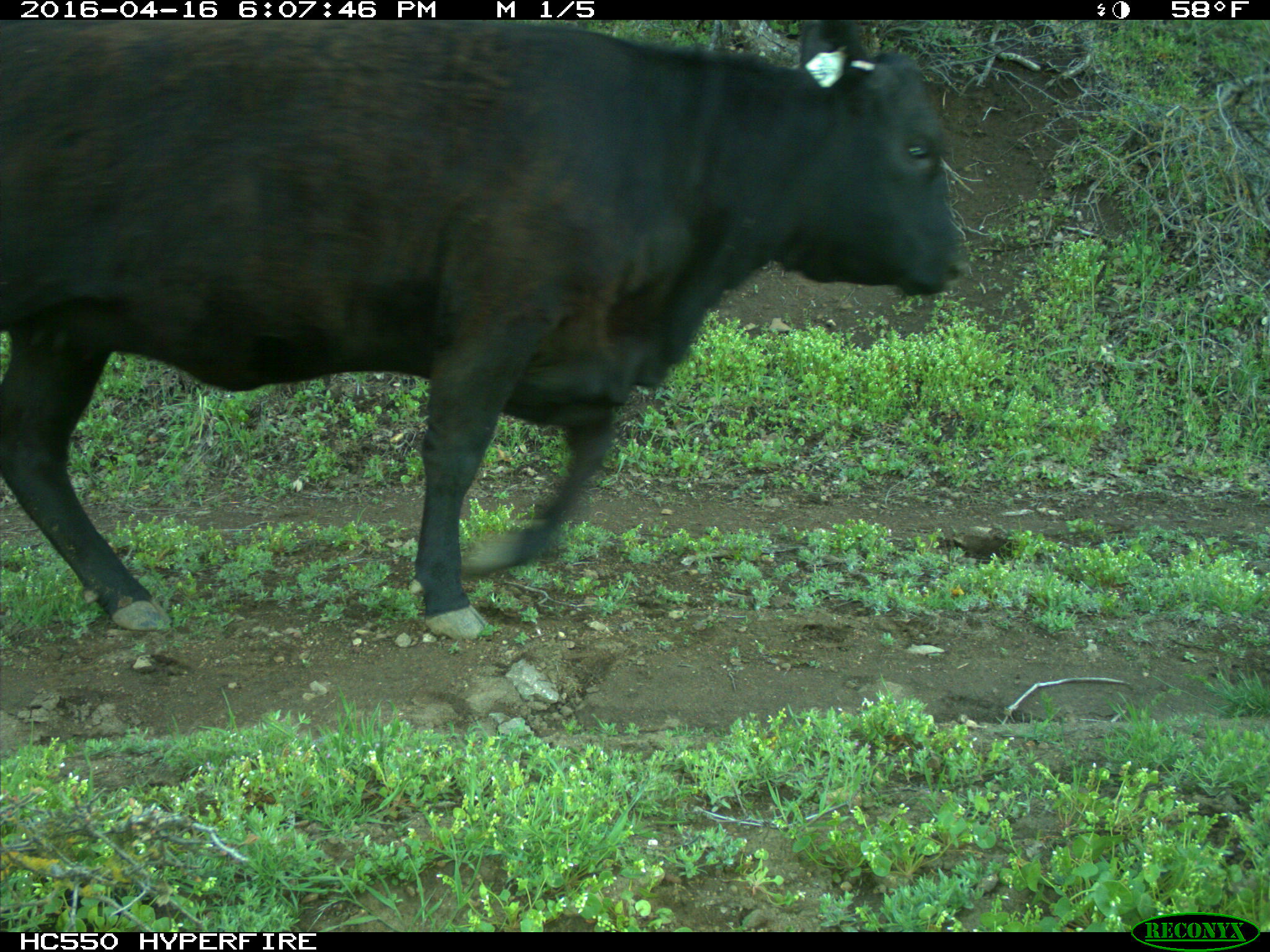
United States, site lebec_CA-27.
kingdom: Animalia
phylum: Chordata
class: Mammalia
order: Artiodactyla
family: Bovidae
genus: Bos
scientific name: Bos taurus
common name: domestic cow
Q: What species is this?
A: Bos taurus (domestic cow).